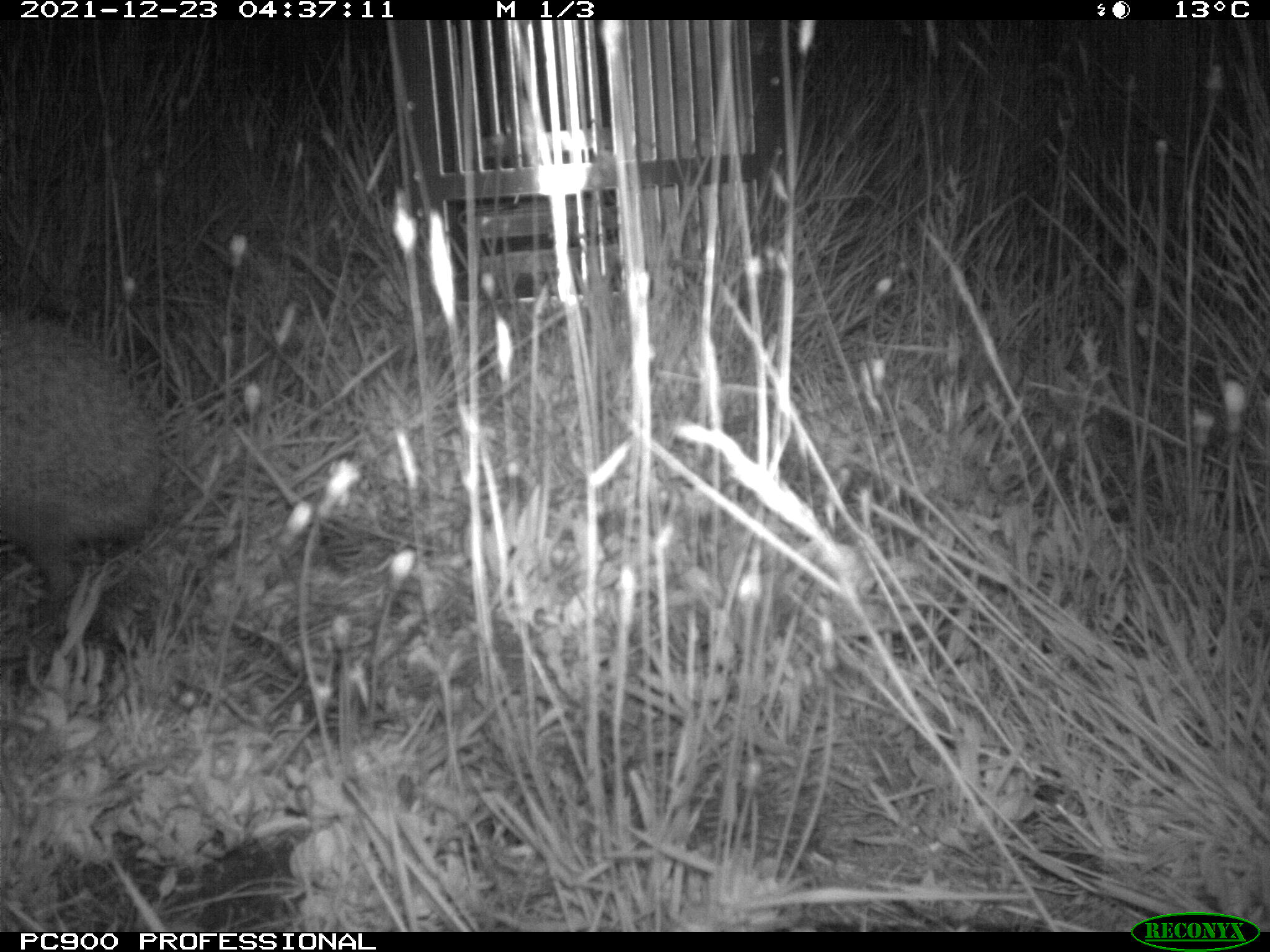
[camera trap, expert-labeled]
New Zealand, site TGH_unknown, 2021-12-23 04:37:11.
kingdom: Animalia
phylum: Chordata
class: Mammalia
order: Eulipotyphla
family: Erinaceidae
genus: Erinaceus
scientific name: Erinaceus europaeus europaeus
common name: european hedgehog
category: hedgehog